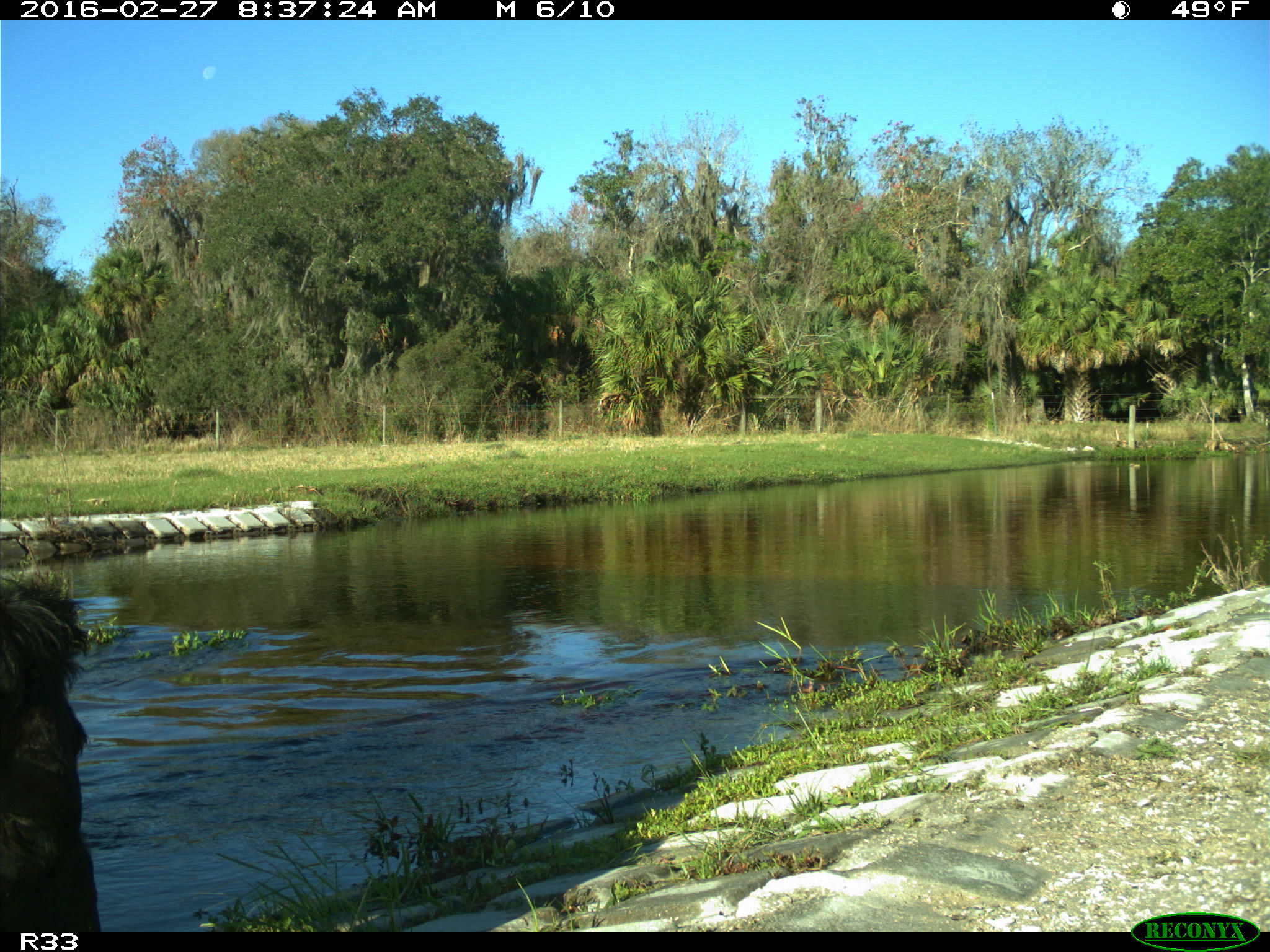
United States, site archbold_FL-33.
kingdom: Animalia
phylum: Chordata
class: Mammalia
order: Artiodactyla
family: Bovidae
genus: Bos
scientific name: Bos taurus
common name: domestic cow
Bos taurus (domestic cow).